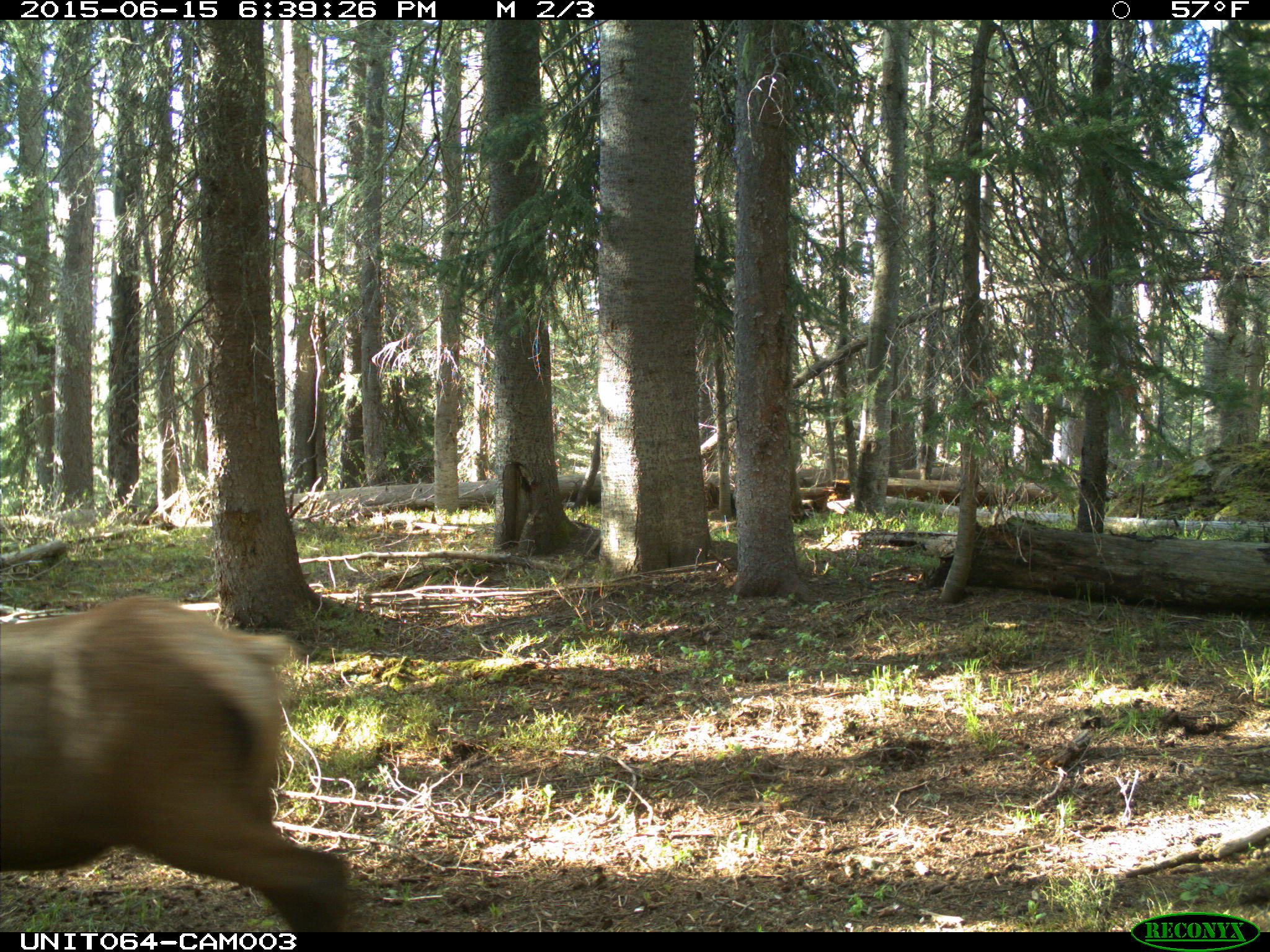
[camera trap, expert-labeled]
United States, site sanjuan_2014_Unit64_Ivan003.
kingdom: Animalia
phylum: Chordata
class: Mammalia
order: Artiodactyla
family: Cervidae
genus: Cervus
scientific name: Cervus elaphus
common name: red deer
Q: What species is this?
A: Cervus elaphus (red deer).